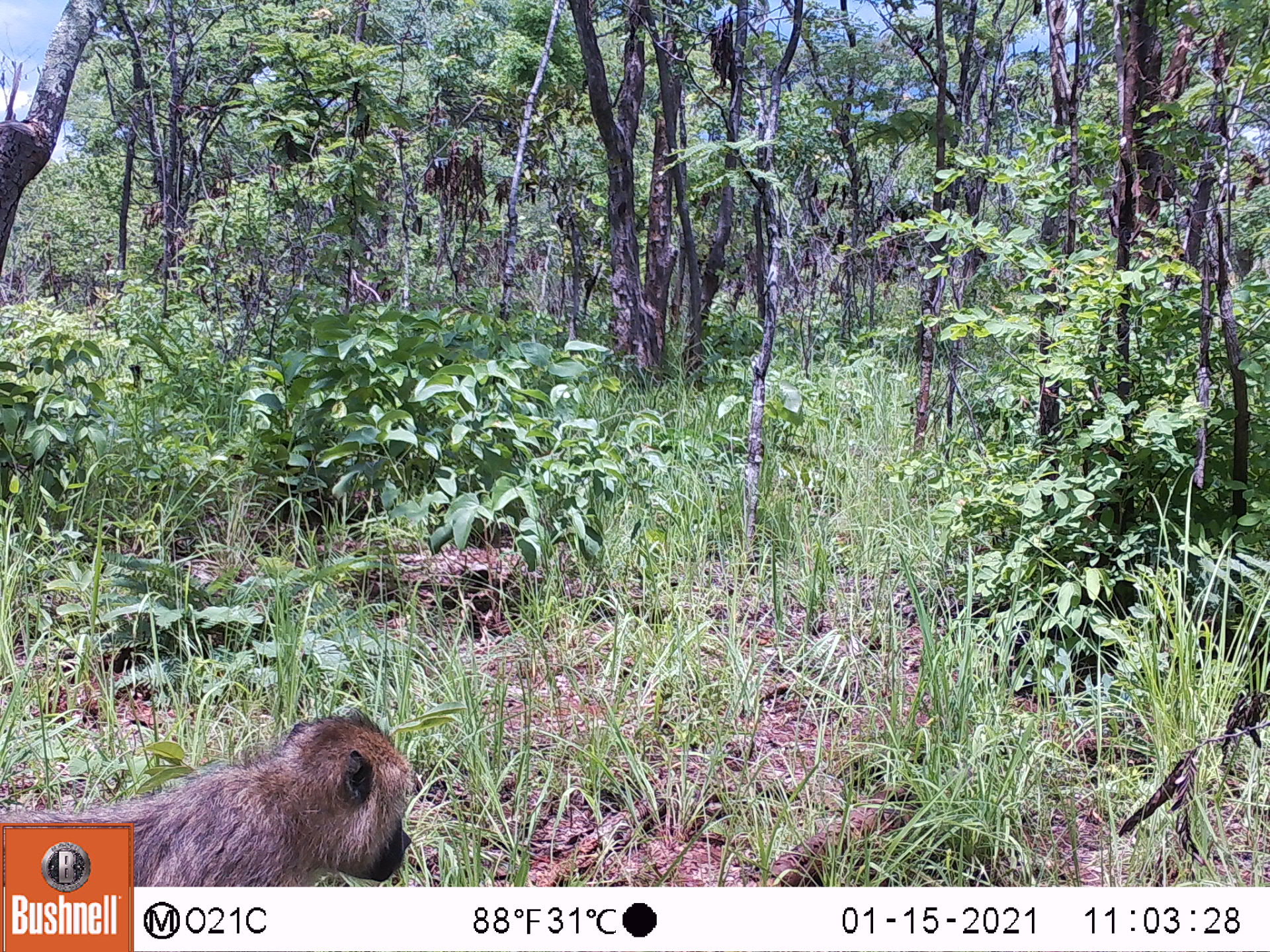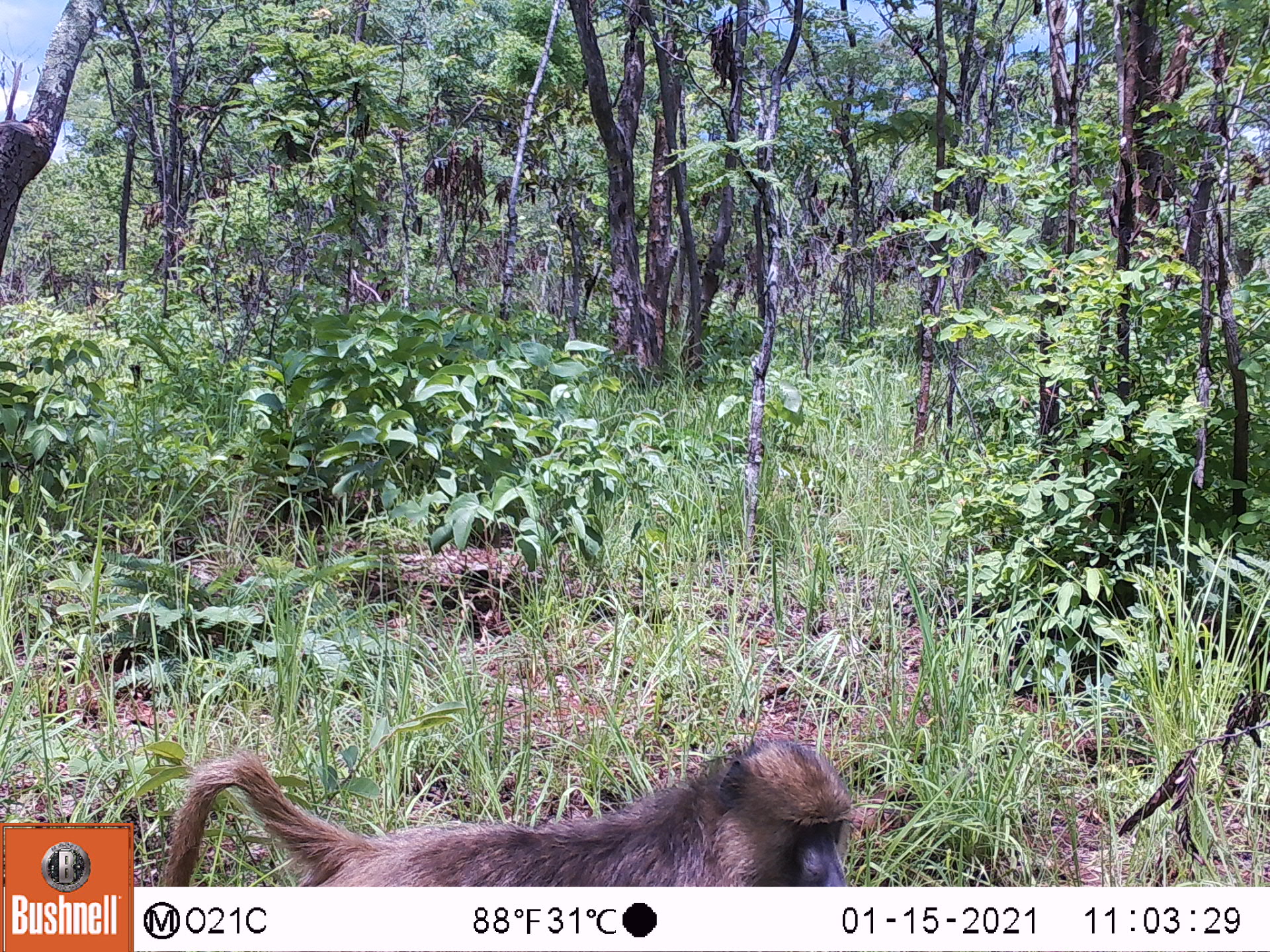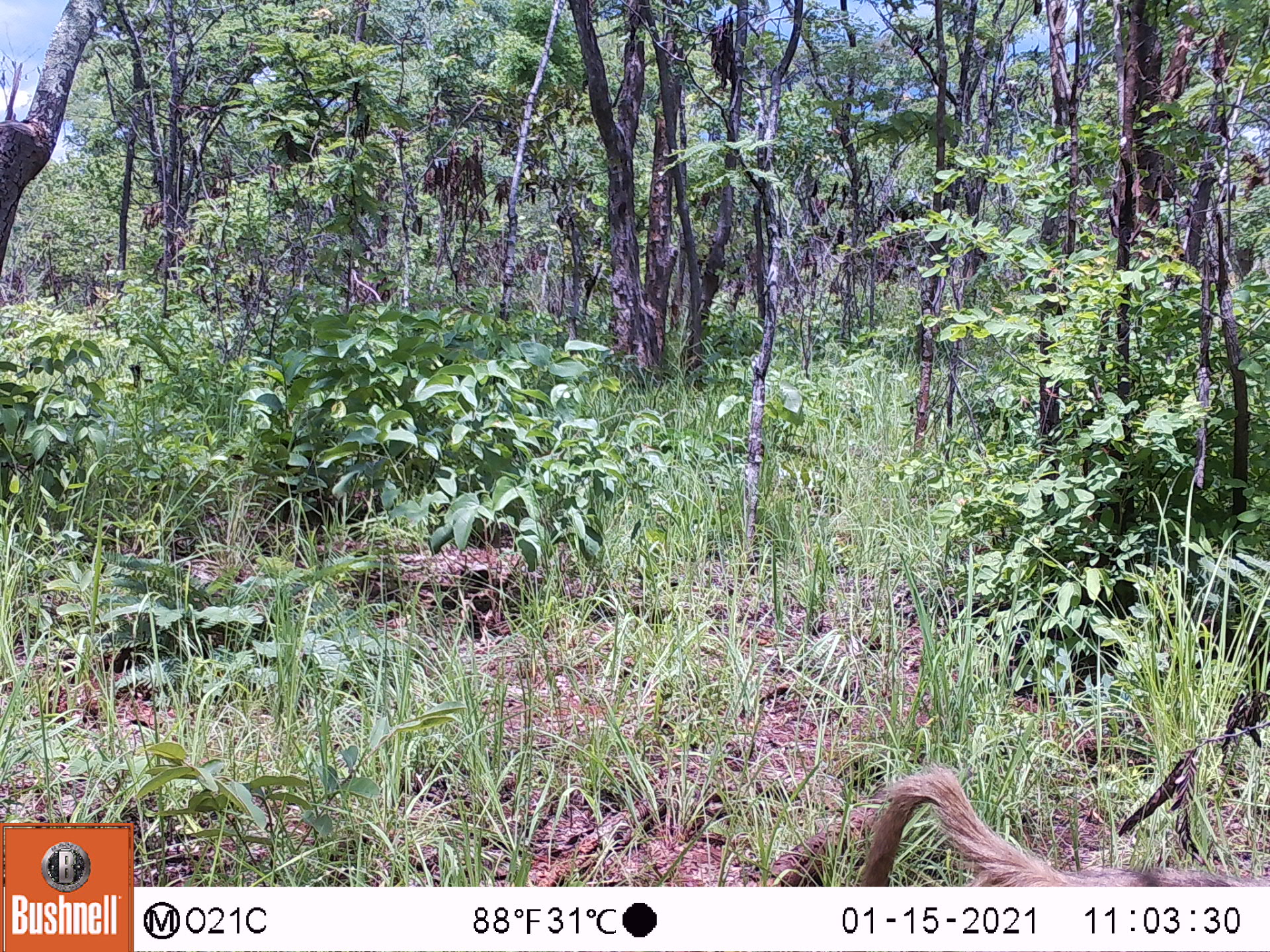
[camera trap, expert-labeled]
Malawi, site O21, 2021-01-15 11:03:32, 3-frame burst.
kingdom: Animalia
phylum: Chordata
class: Mammalia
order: Primates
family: Cercopithecidae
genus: Papio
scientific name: Papio cynocephalus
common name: yellow baboon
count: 1